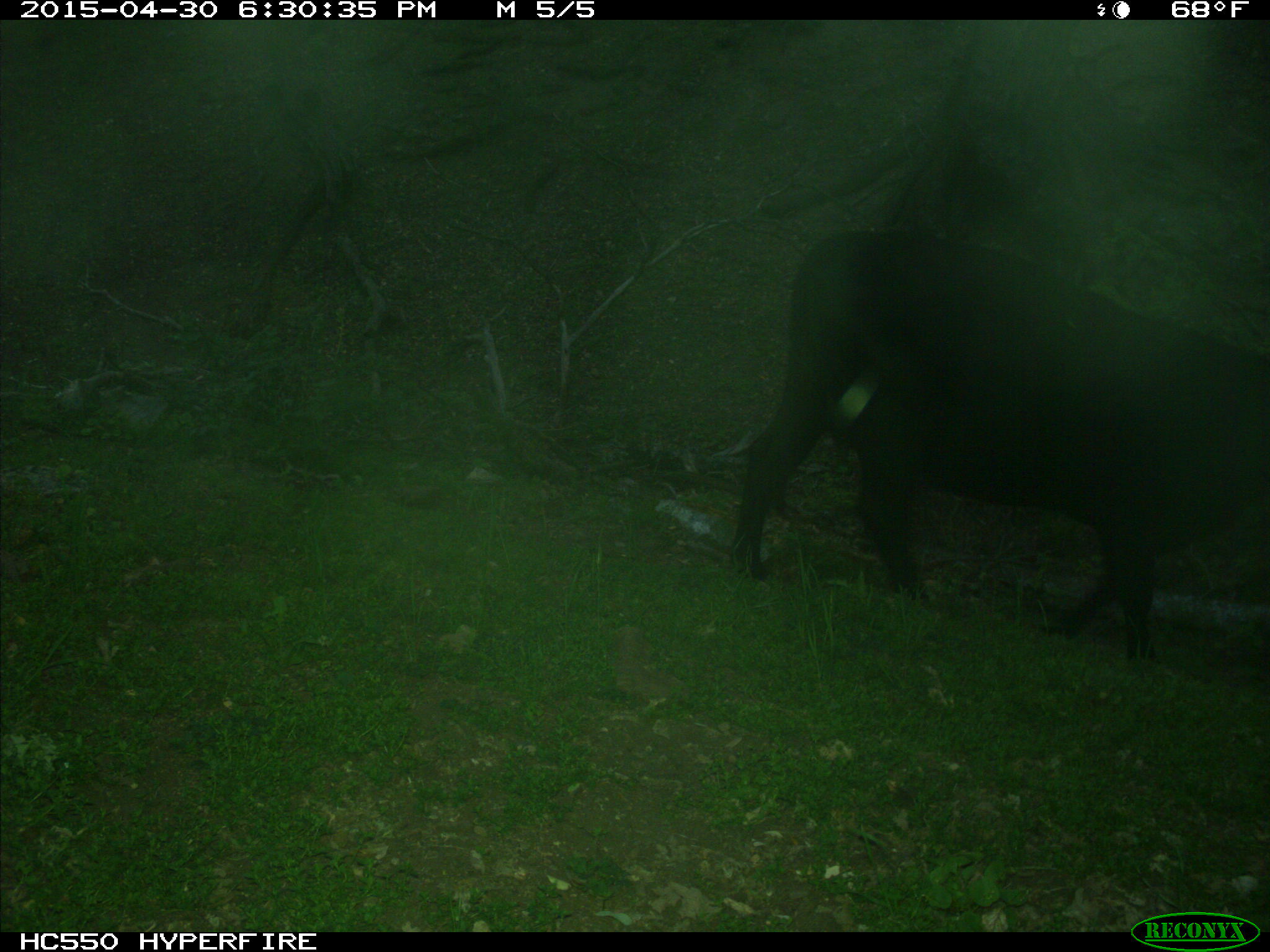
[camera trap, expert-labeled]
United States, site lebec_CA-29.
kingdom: Animalia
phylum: Chordata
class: Mammalia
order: Artiodactyla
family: Bovidae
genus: Bos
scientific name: Bos taurus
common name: domestic cow